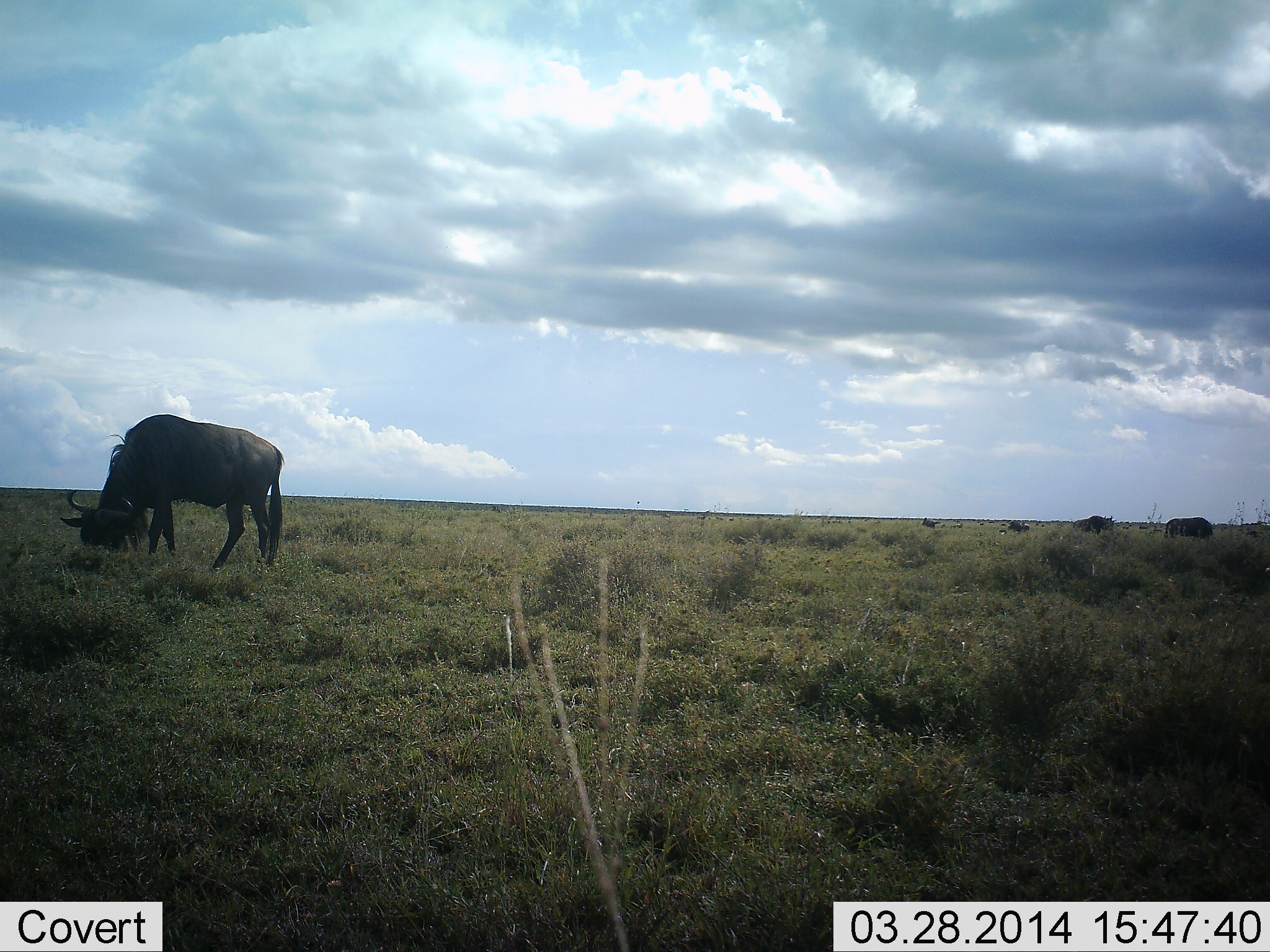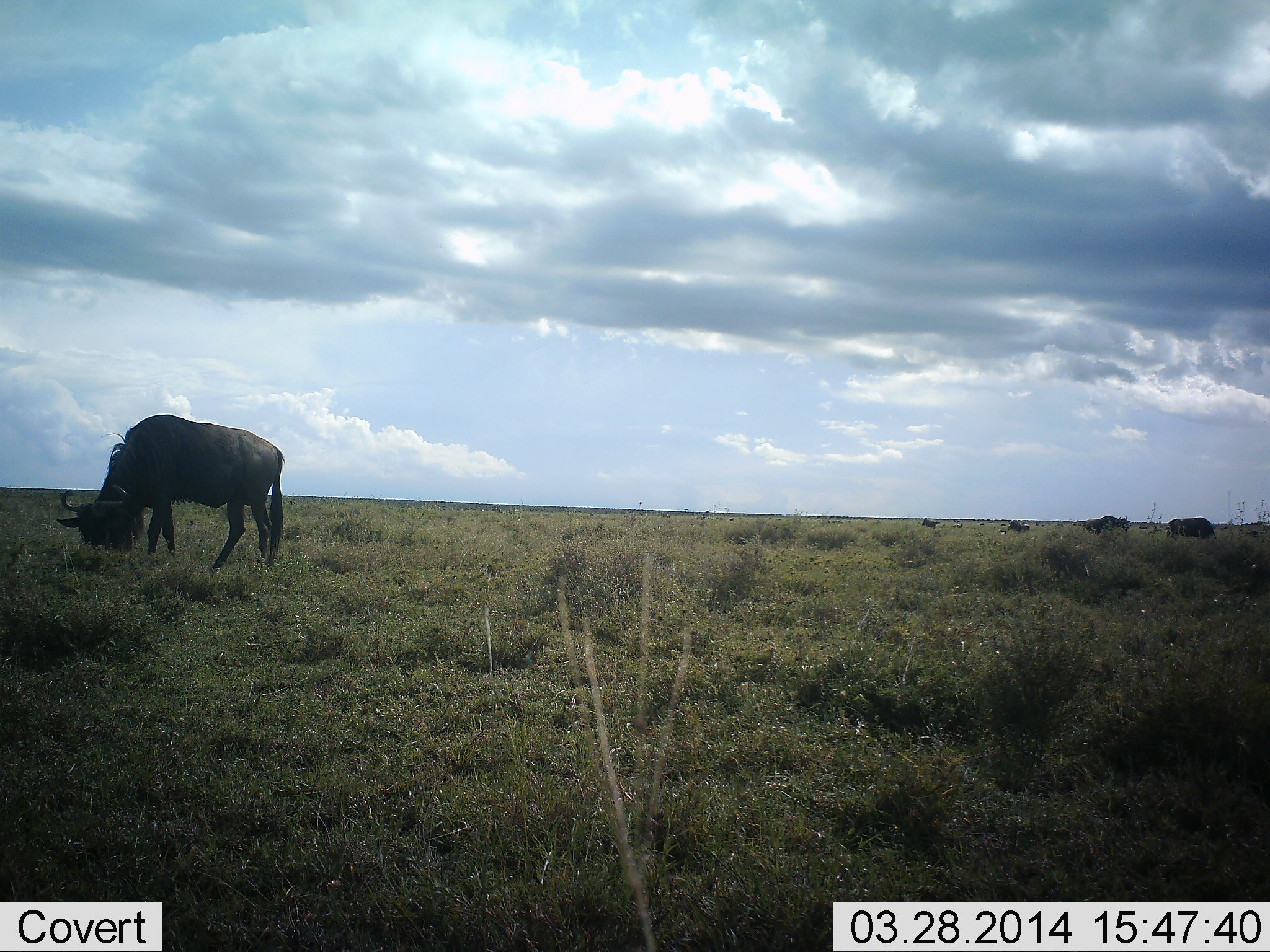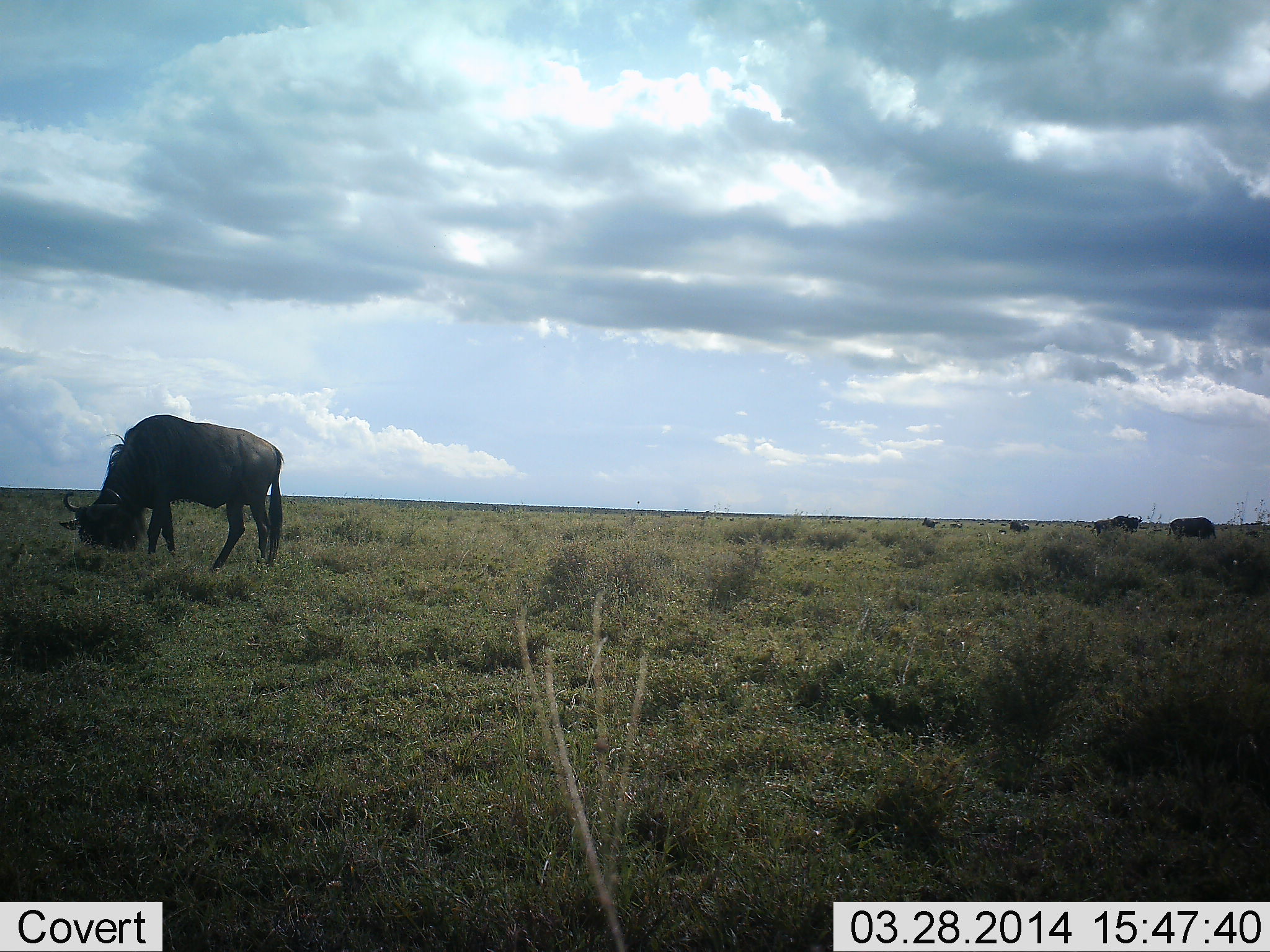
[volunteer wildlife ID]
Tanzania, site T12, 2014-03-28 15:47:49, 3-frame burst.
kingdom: Animalia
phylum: Chordata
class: Mammalia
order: Artiodactyla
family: Bovidae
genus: Connochaetes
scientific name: Connochaetes taurinus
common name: blue wildebeest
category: wildebeest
Wildebeest (blue wildebeest) (Connochaetes taurinus), count 5. Behavior (volunteer vote fractions): standing 10%, resting 10%, moving 20%, interacting 0%. Young present (vote fraction): 0%. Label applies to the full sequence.